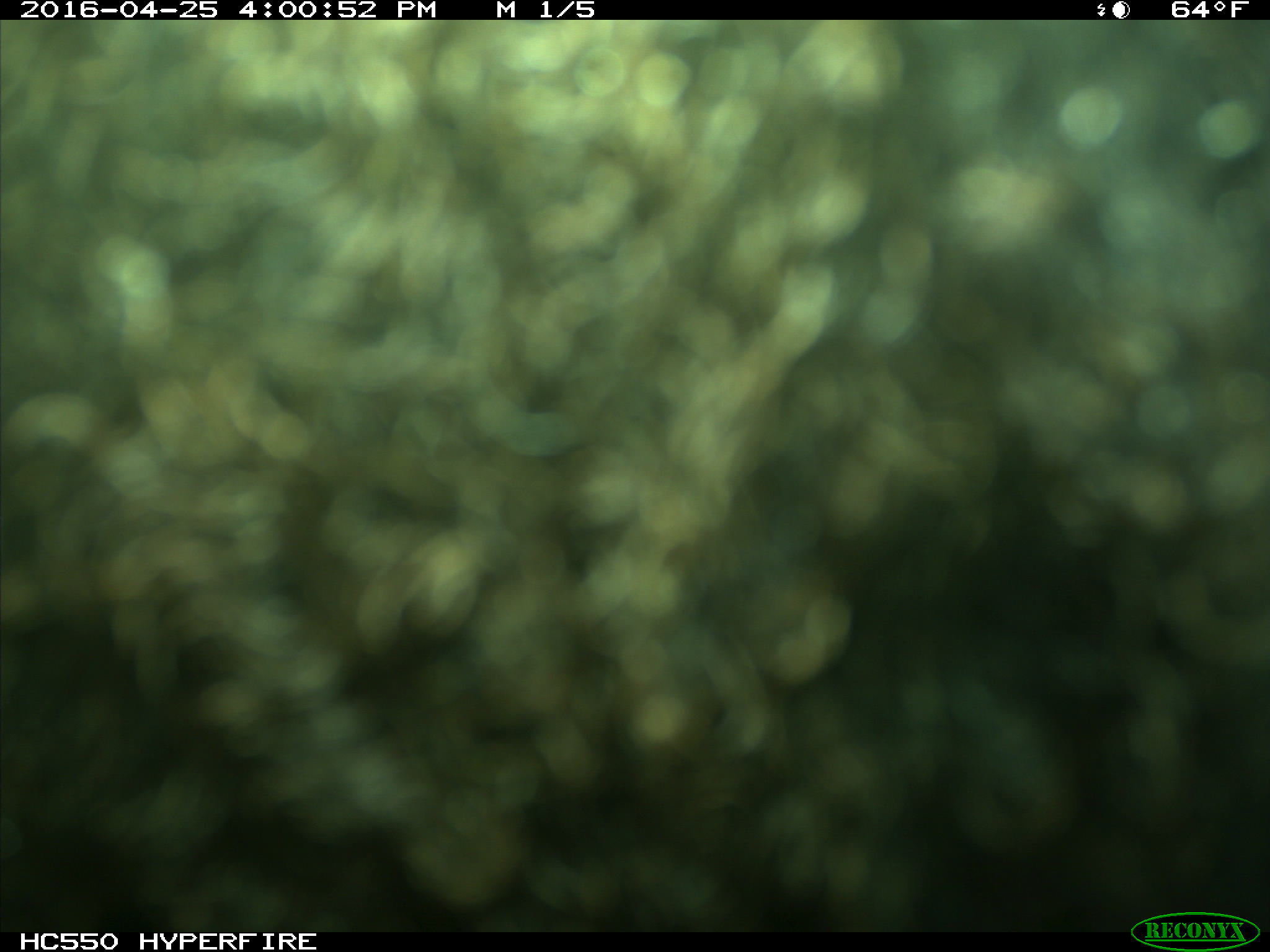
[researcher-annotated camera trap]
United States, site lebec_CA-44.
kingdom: Animalia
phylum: Chordata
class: Mammalia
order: Artiodactyla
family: Bovidae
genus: Bos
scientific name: Bos taurus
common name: domestic cow